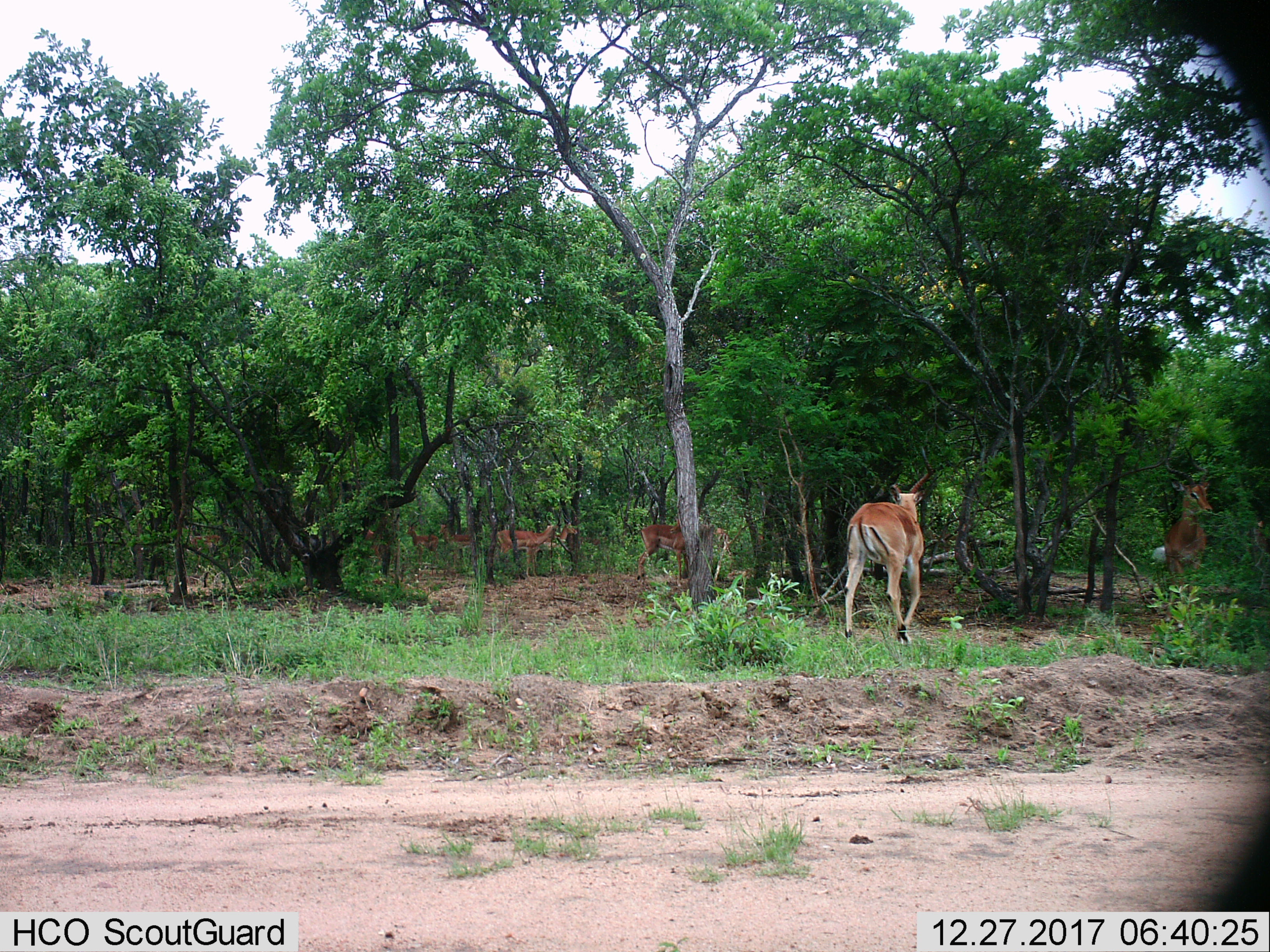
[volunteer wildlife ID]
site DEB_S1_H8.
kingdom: Animalia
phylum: Chordata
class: Mammalia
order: Artiodactyla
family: Bovidae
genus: Aepyceros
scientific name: Aepyceros melampus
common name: impala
Impala (Aepyceros melampus), count 7. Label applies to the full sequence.